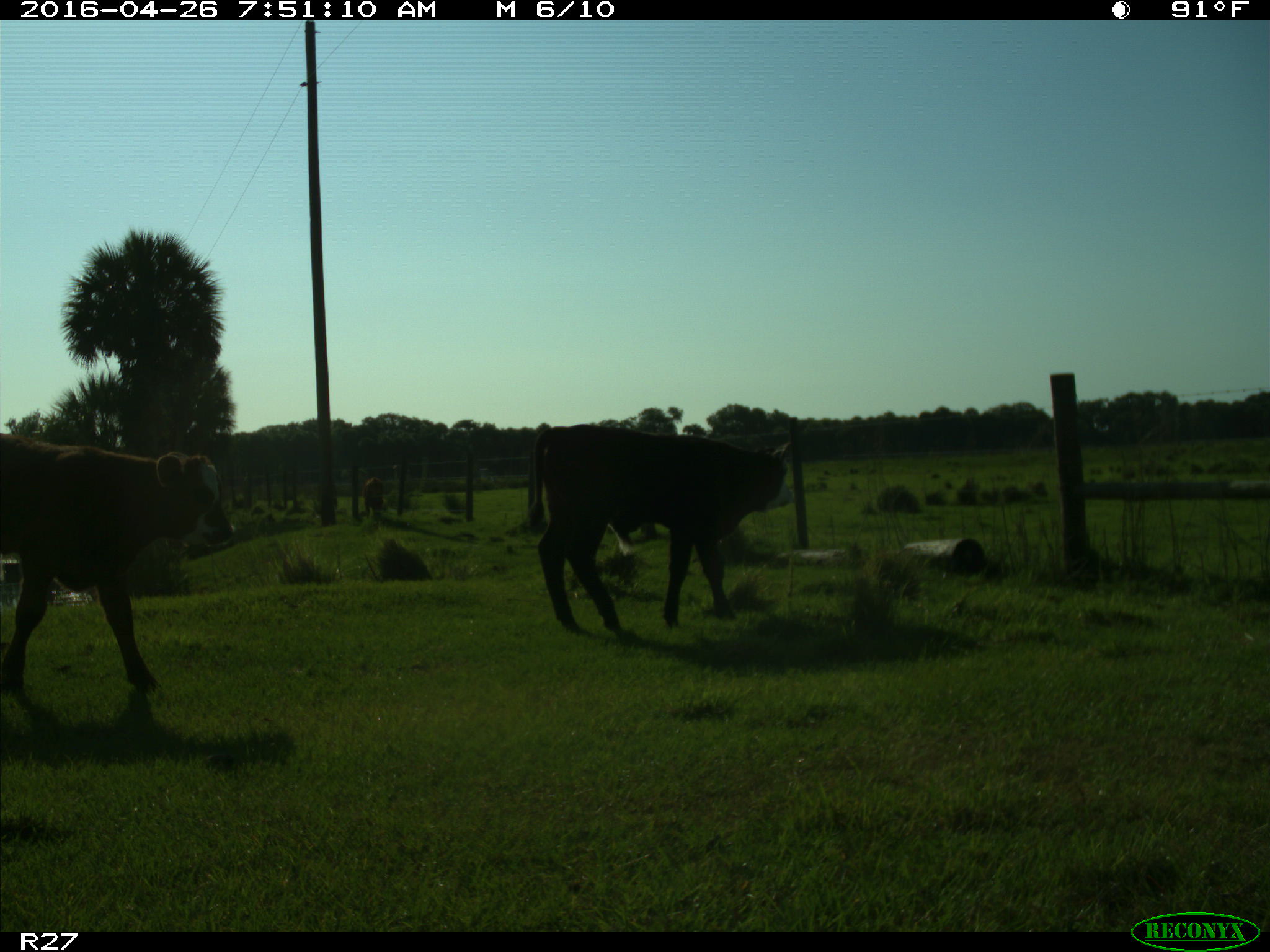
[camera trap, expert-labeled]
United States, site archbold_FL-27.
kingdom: Animalia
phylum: Chordata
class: Mammalia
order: Artiodactyla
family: Bovidae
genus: Bos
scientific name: Bos taurus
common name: domestic cow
Bos taurus (domestic cow).